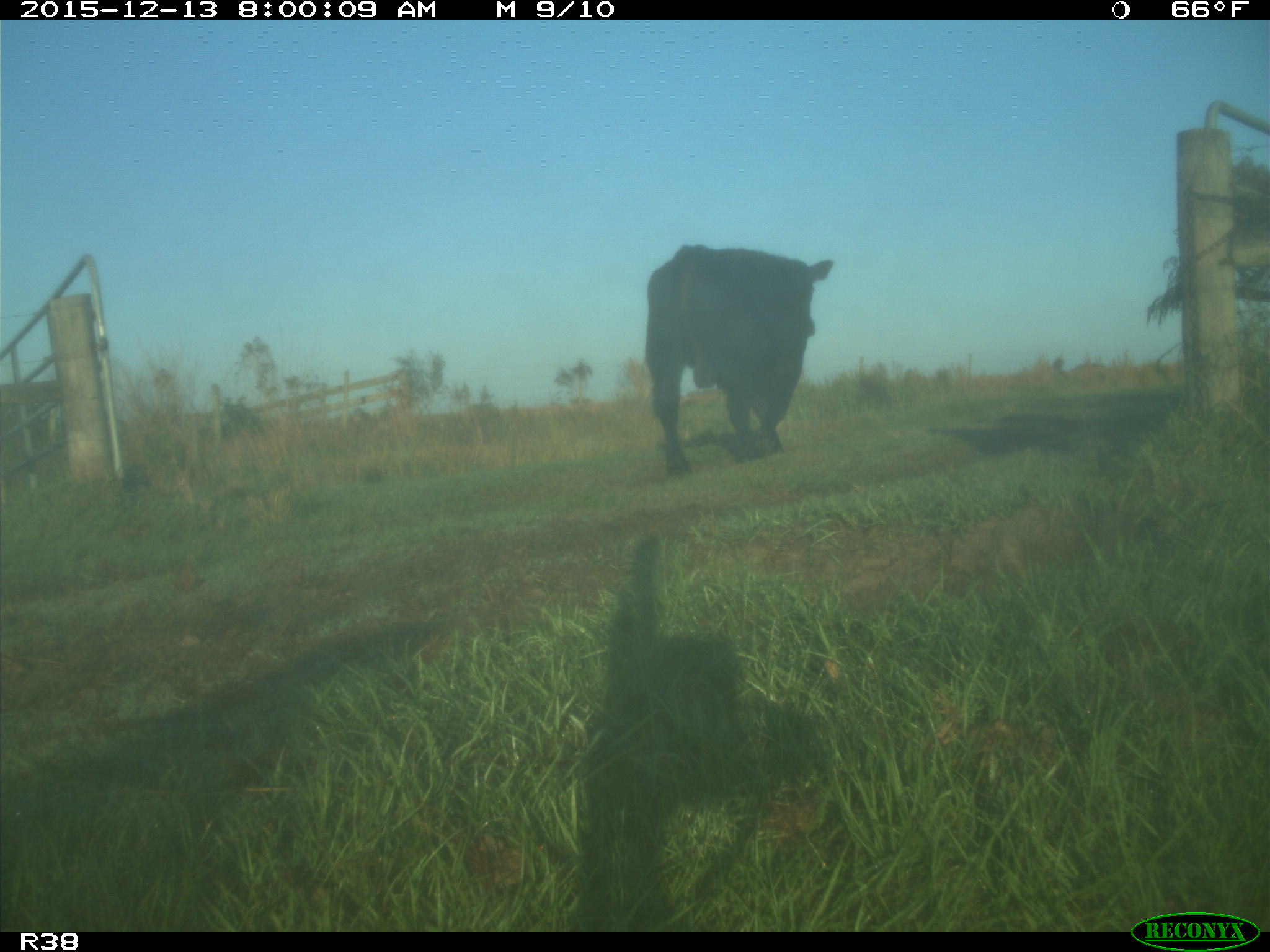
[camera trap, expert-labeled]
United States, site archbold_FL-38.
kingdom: Animalia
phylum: Chordata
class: Mammalia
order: Artiodactyla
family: Bovidae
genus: Bos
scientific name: Bos taurus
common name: domestic cow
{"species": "Bos taurus (domestic cow)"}